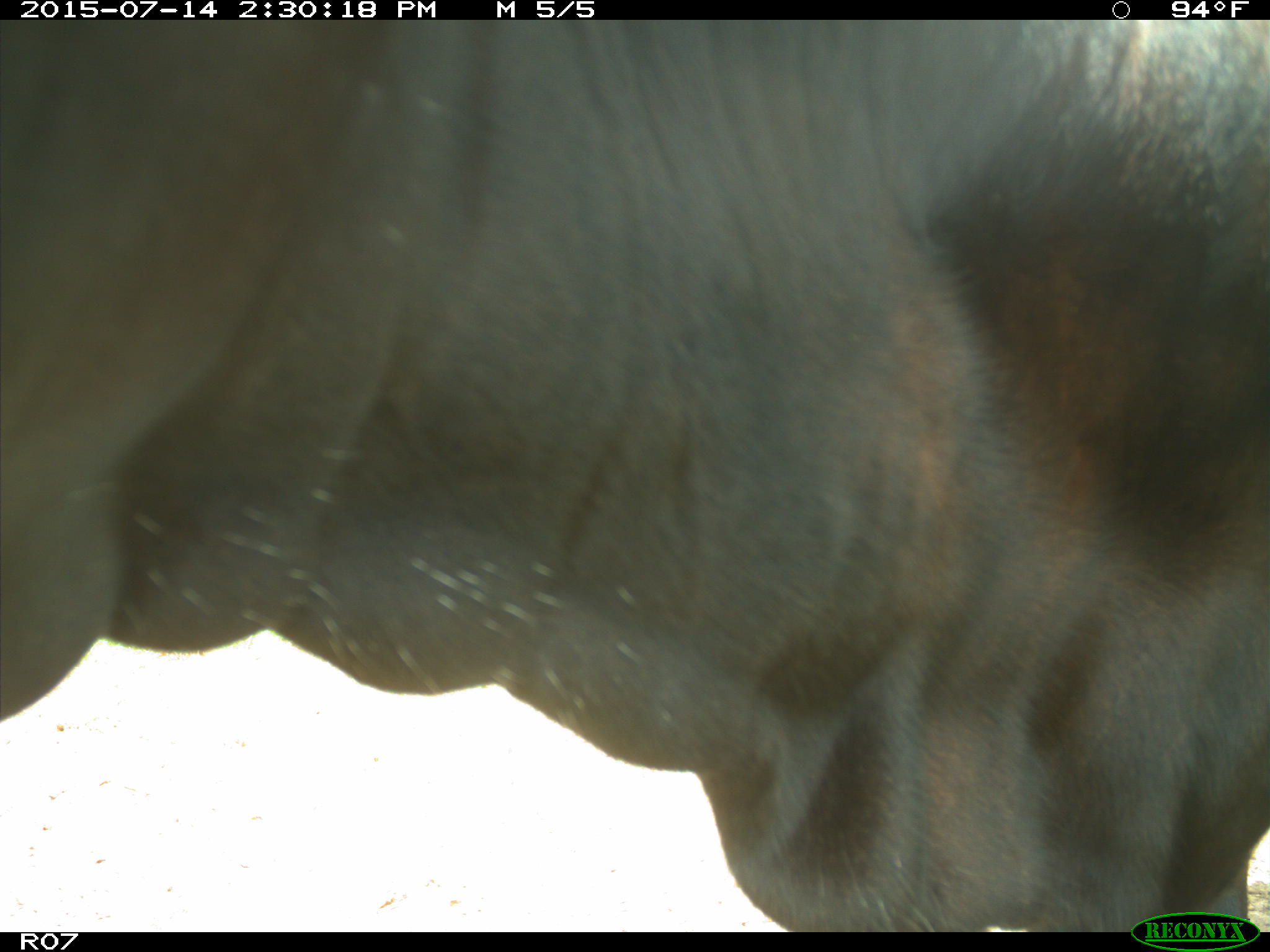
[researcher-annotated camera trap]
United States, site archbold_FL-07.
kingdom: Animalia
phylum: Chordata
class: Mammalia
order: Artiodactyla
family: Bovidae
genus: Bos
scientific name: Bos taurus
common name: domestic cow